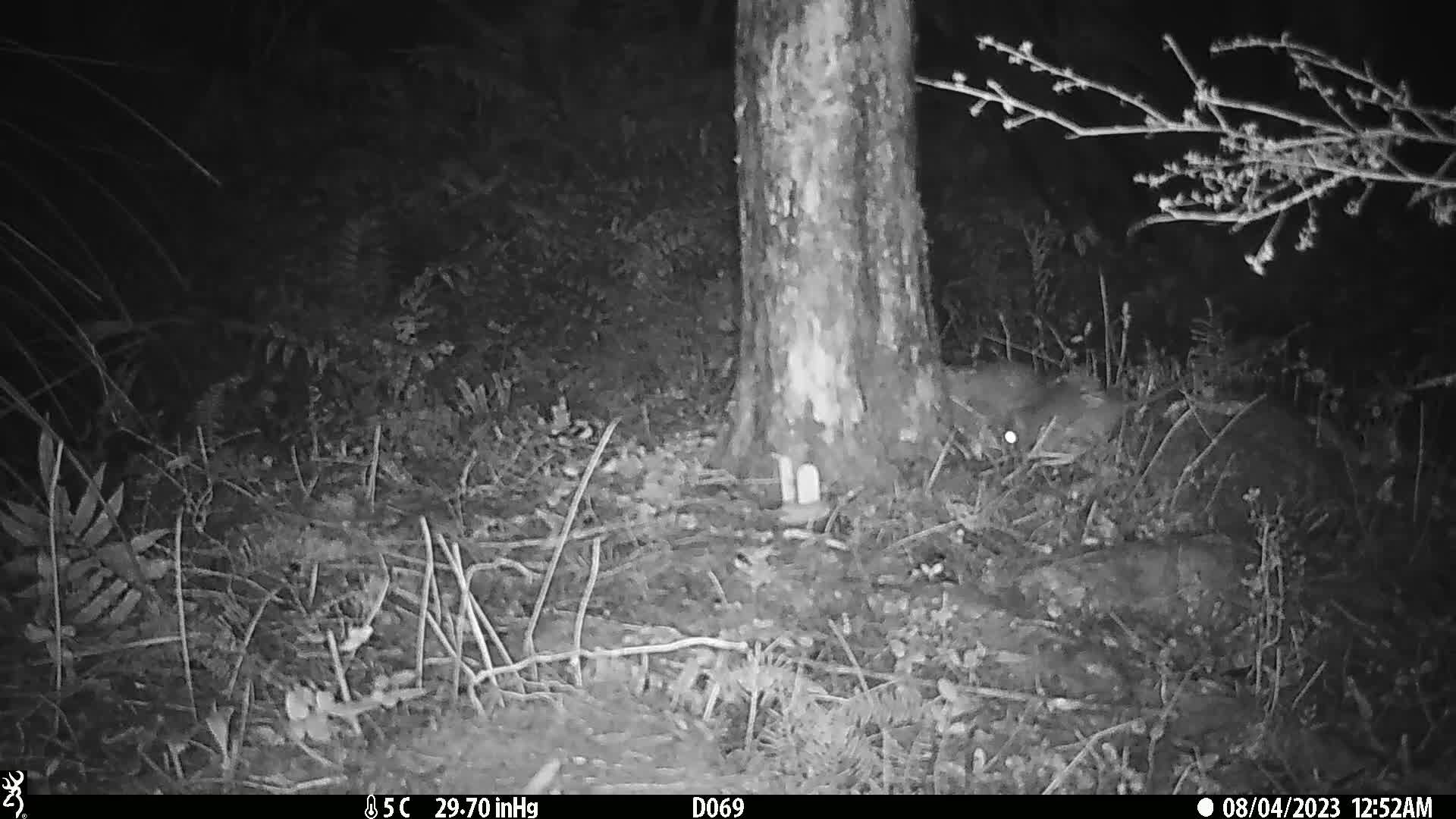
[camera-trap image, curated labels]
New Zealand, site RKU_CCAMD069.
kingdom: Animalia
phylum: Chordata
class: Mammalia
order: Rodentia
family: Muridae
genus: Rattus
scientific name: Rattus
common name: rat